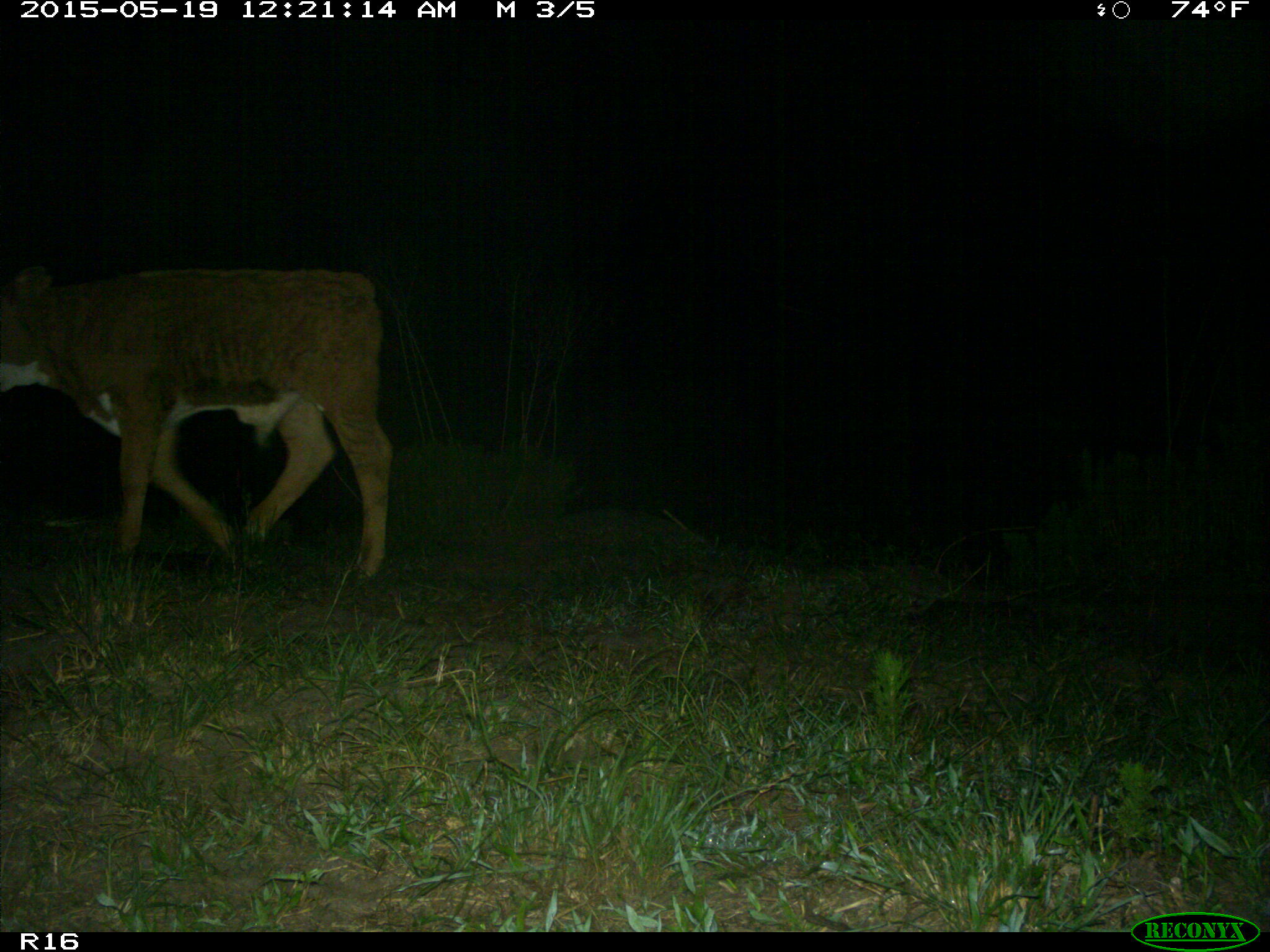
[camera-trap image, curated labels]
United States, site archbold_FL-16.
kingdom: Animalia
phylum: Chordata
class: Mammalia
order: Artiodactyla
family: Bovidae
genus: Bos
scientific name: Bos taurus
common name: domestic cow